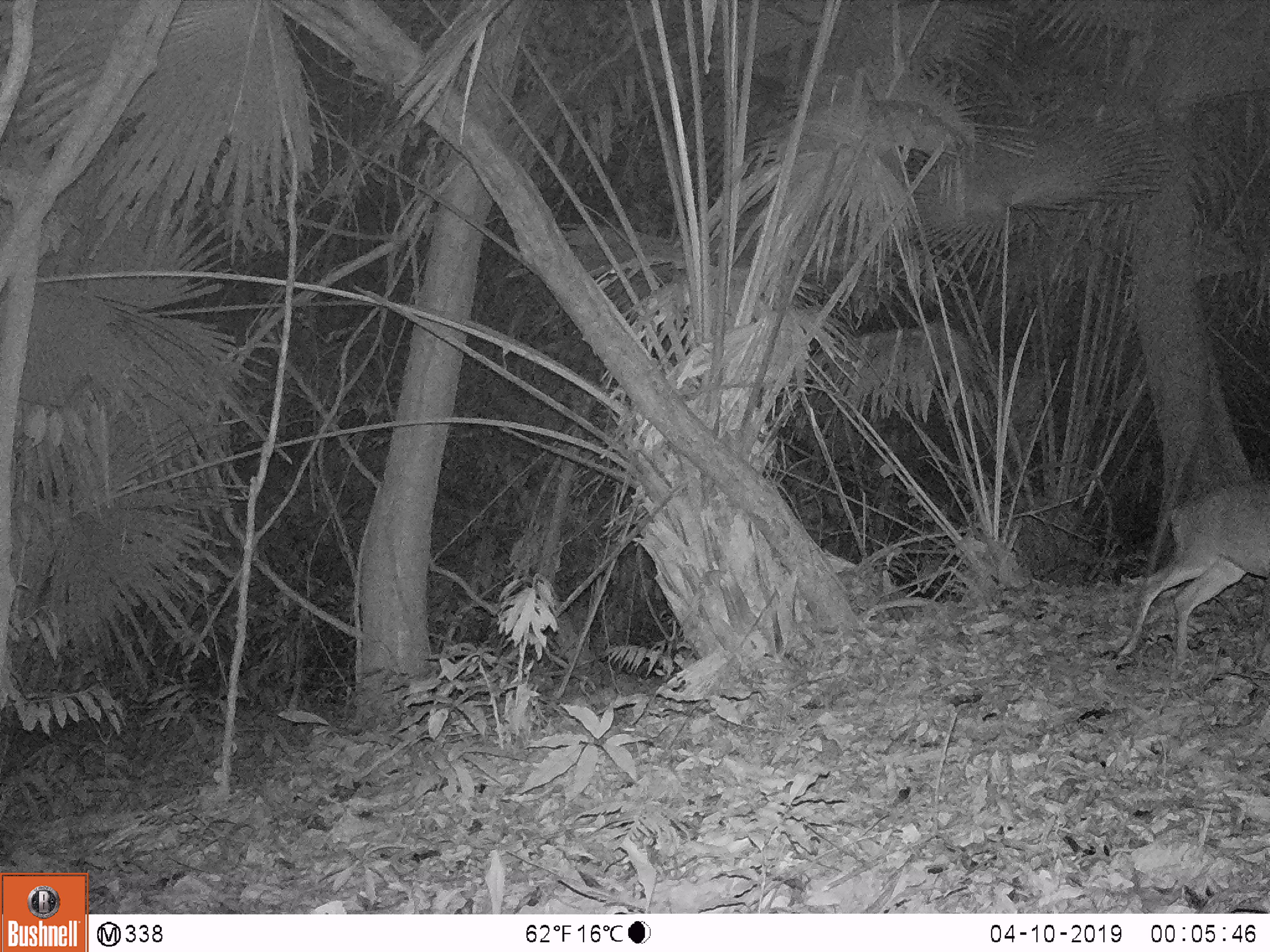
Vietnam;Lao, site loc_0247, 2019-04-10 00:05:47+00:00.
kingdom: Animalia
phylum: Chordata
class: Mammalia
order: Artiodactyla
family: Cervidae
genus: Muntiacus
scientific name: Muntiacus vuquangensis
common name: large-antlered muntjac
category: large antlered muntjac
Large antlered muntjac (large-antlered muntjac) (Muntiacus vuquangensis). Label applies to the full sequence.